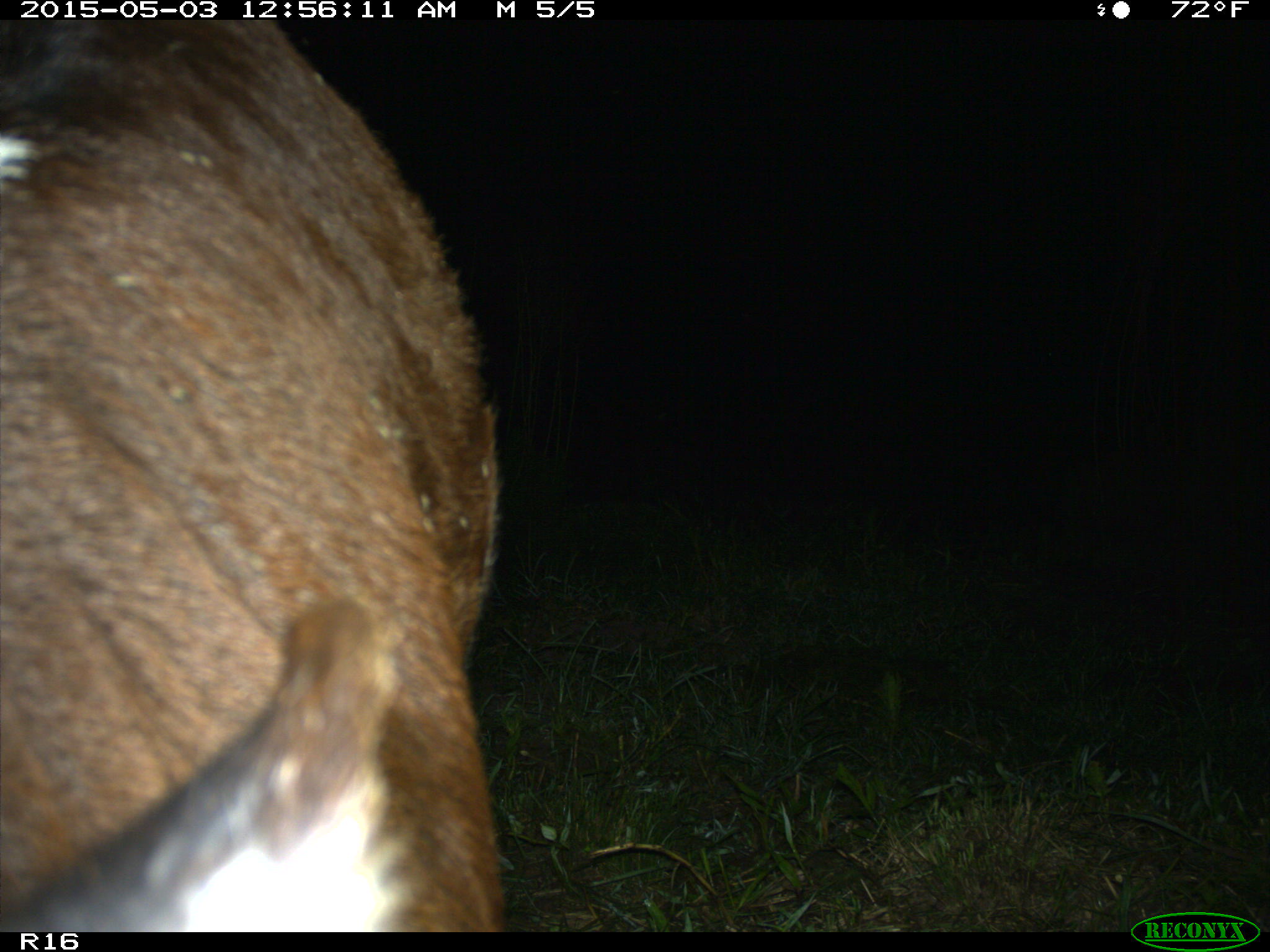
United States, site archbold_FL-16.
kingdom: Animalia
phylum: Chordata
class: Mammalia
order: Artiodactyla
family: Bovidae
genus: Bos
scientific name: Bos taurus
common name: domestic cow